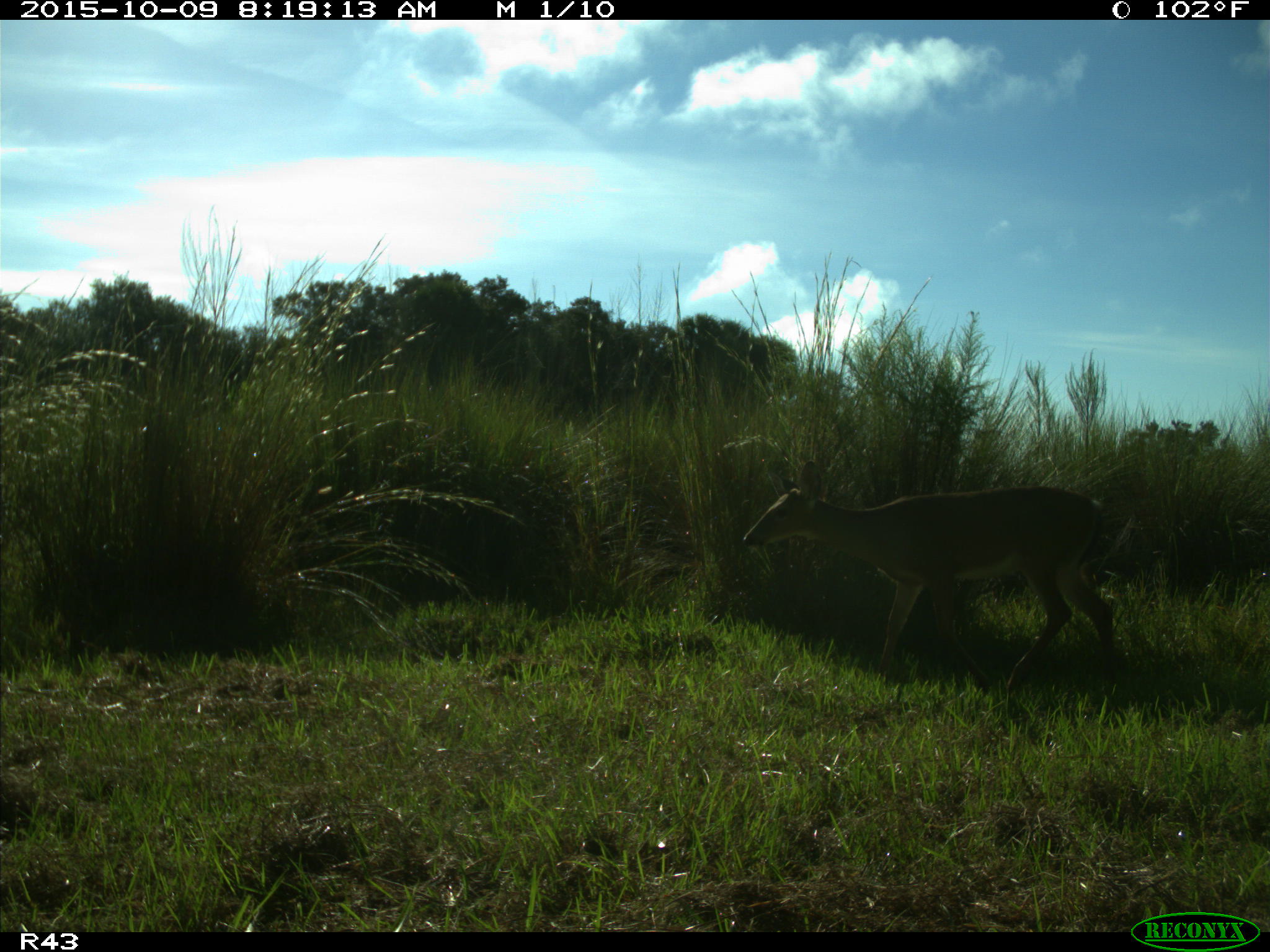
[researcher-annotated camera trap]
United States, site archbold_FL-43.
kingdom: Animalia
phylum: Chordata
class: Mammalia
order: Artiodactyla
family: Cervidae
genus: Odocoileus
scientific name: Odocoileus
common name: deer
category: unidentified deer